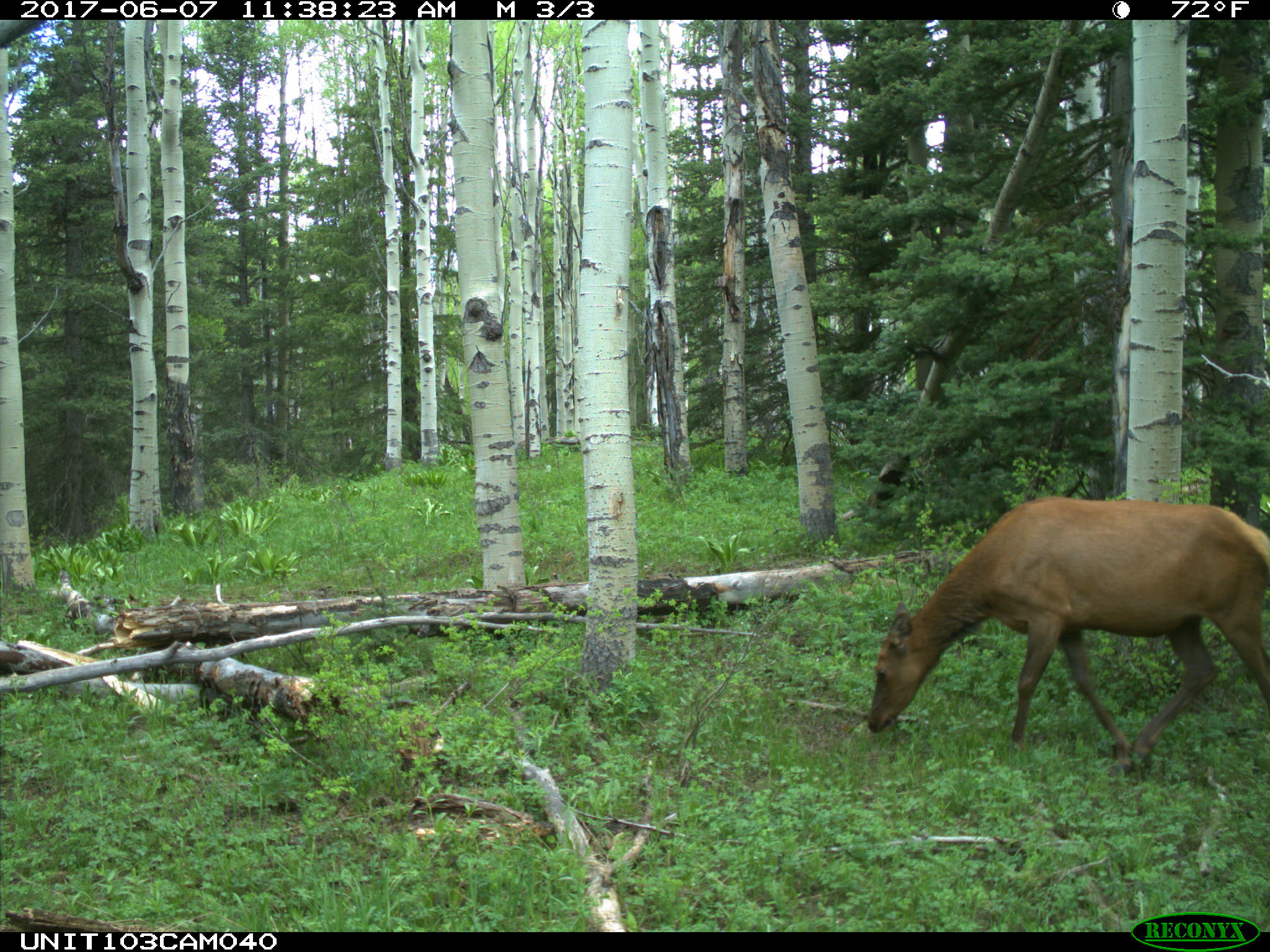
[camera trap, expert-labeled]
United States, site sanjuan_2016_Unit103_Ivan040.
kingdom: Animalia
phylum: Chordata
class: Mammalia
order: Artiodactyla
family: Cervidae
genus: Cervus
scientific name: Cervus elaphus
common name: red deer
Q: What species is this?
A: Cervus elaphus (red deer).